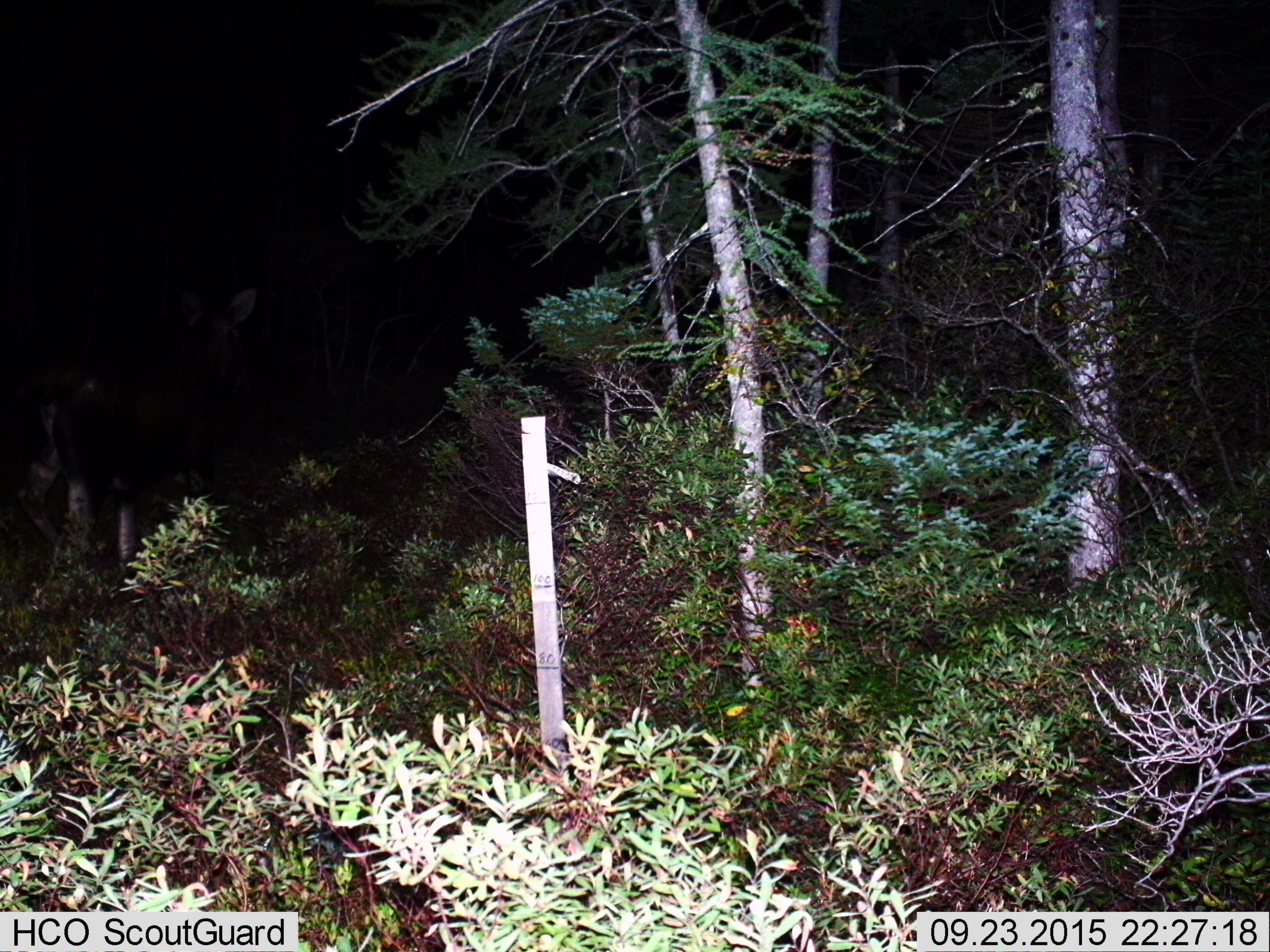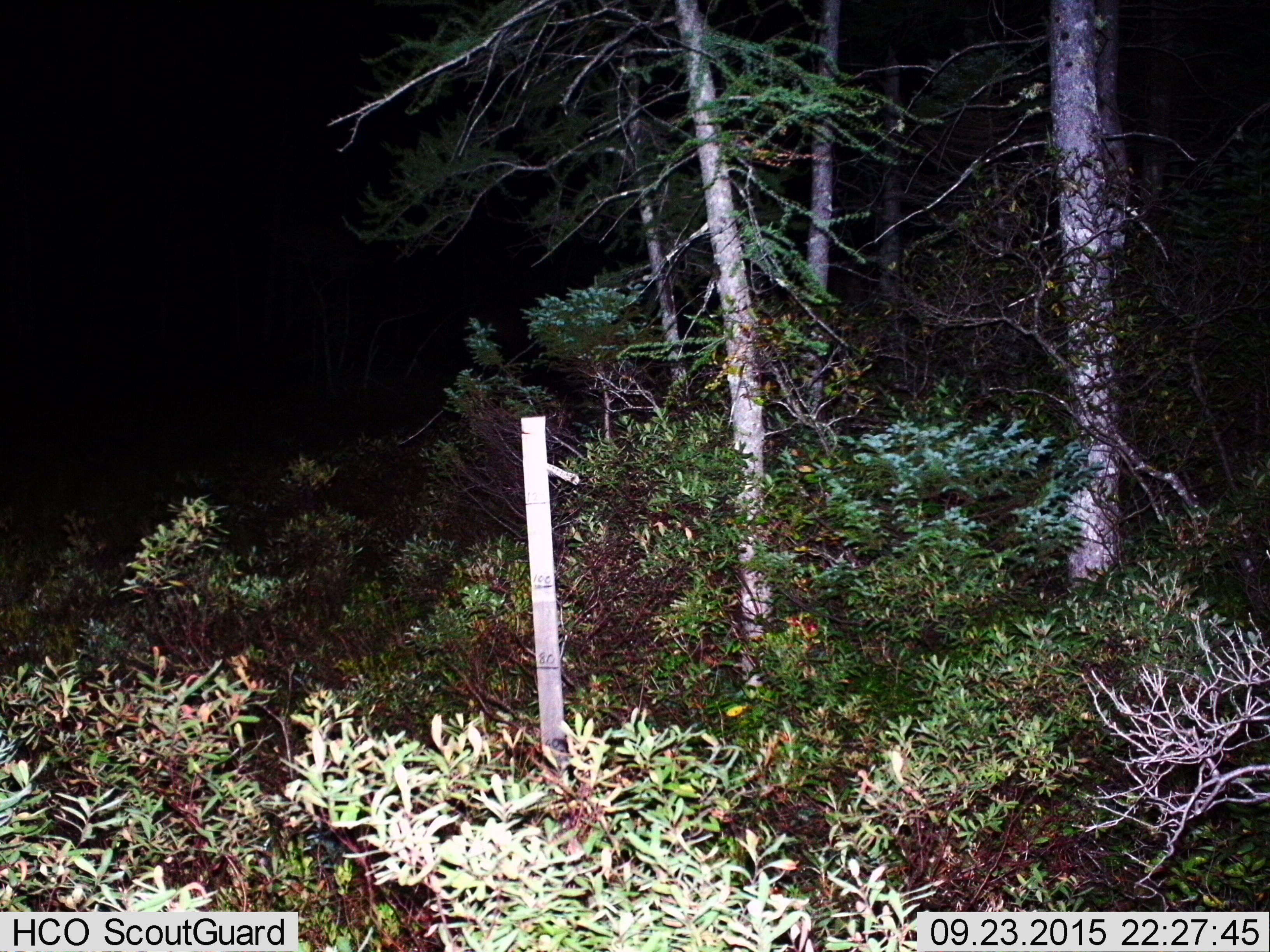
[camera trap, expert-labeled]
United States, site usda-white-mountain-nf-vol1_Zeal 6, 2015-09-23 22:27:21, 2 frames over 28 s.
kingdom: Animalia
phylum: Chordata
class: Mammalia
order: Artiodactyla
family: Cervidae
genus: Alces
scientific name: Alces alces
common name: moose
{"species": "moose (Alces alces)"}